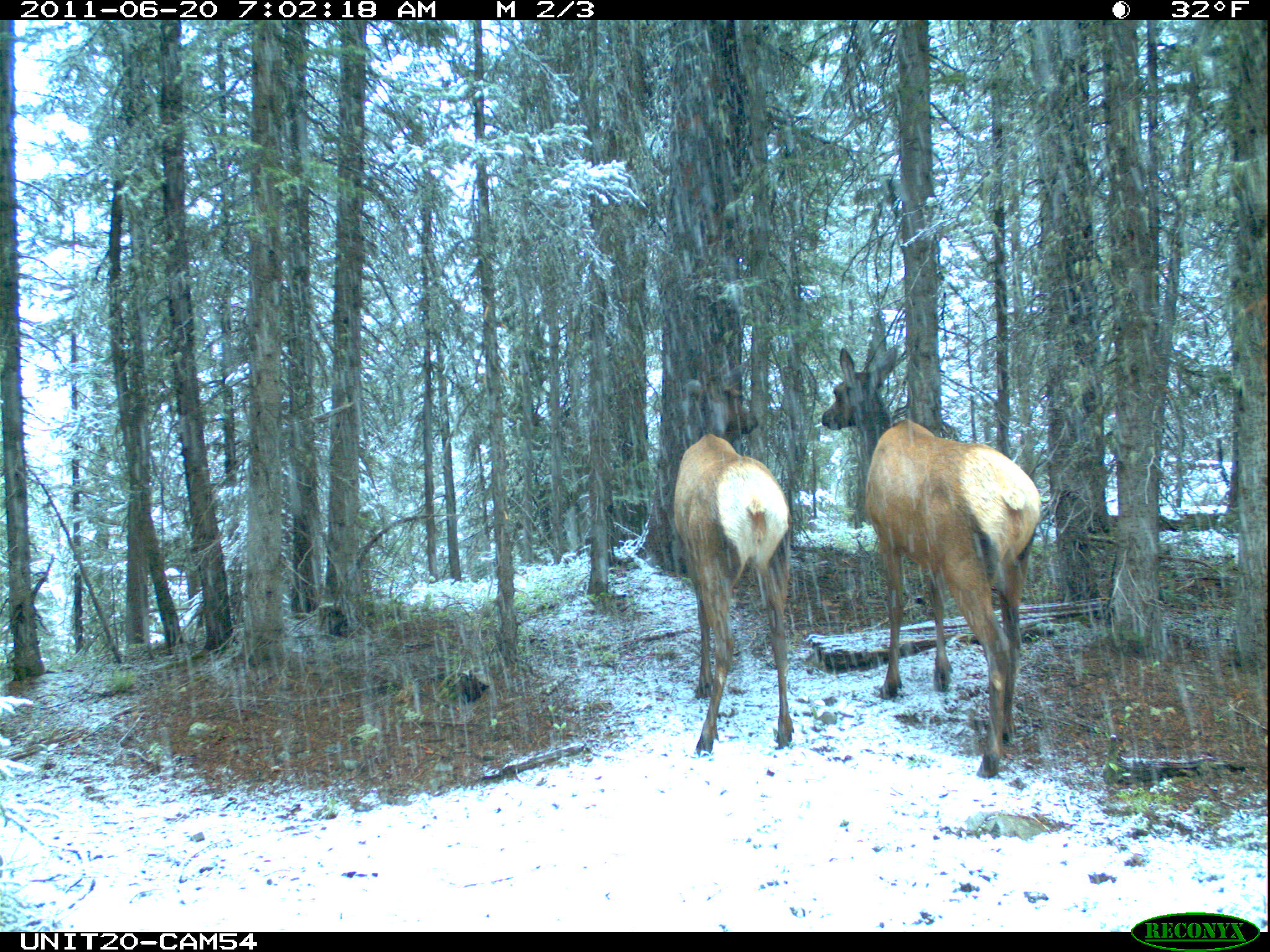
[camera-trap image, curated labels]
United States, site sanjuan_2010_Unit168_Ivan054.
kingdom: Animalia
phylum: Chordata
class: Mammalia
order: Artiodactyla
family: Cervidae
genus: Cervus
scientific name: Cervus elaphus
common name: red deer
Cervus elaphus (red deer).